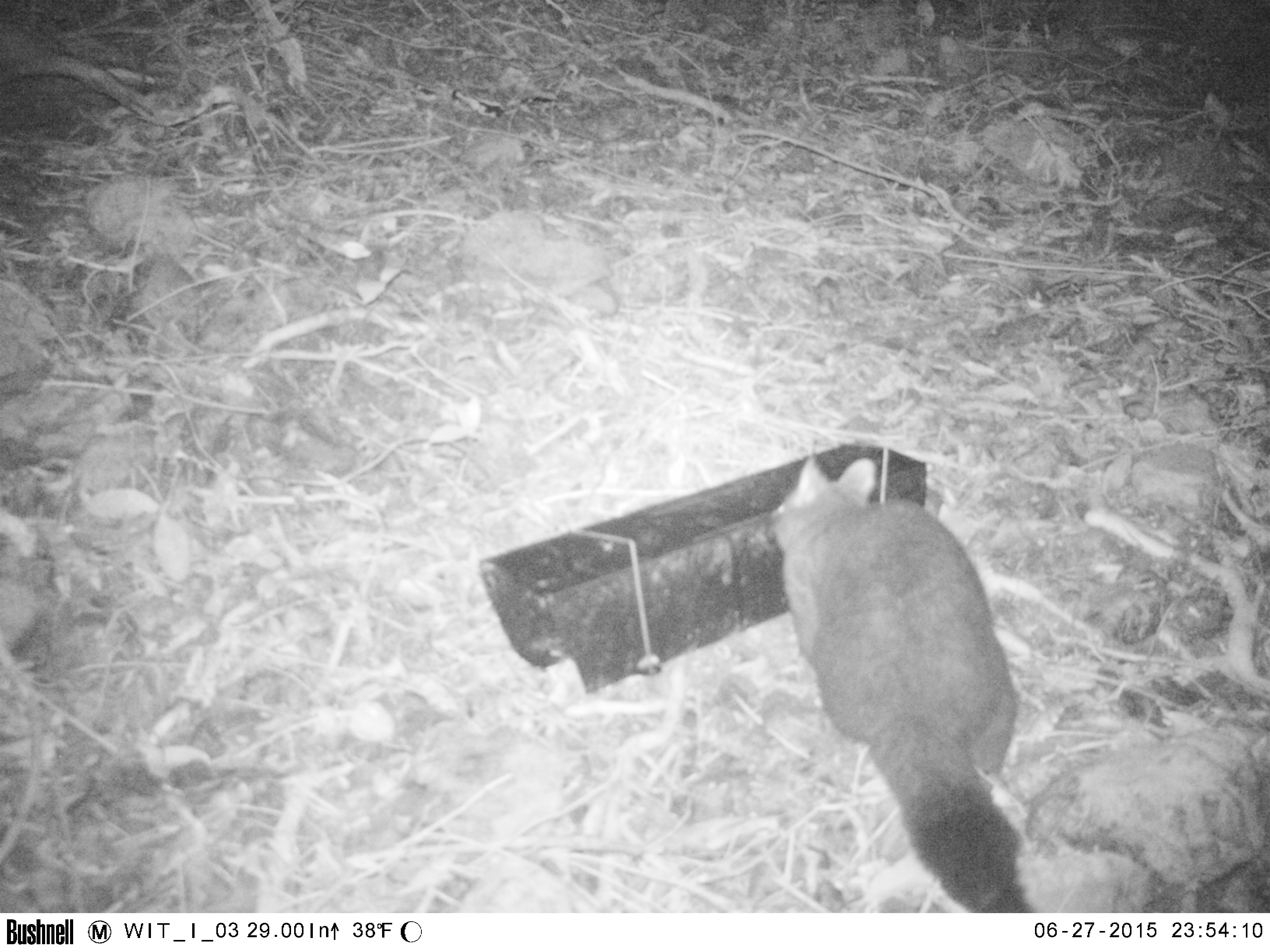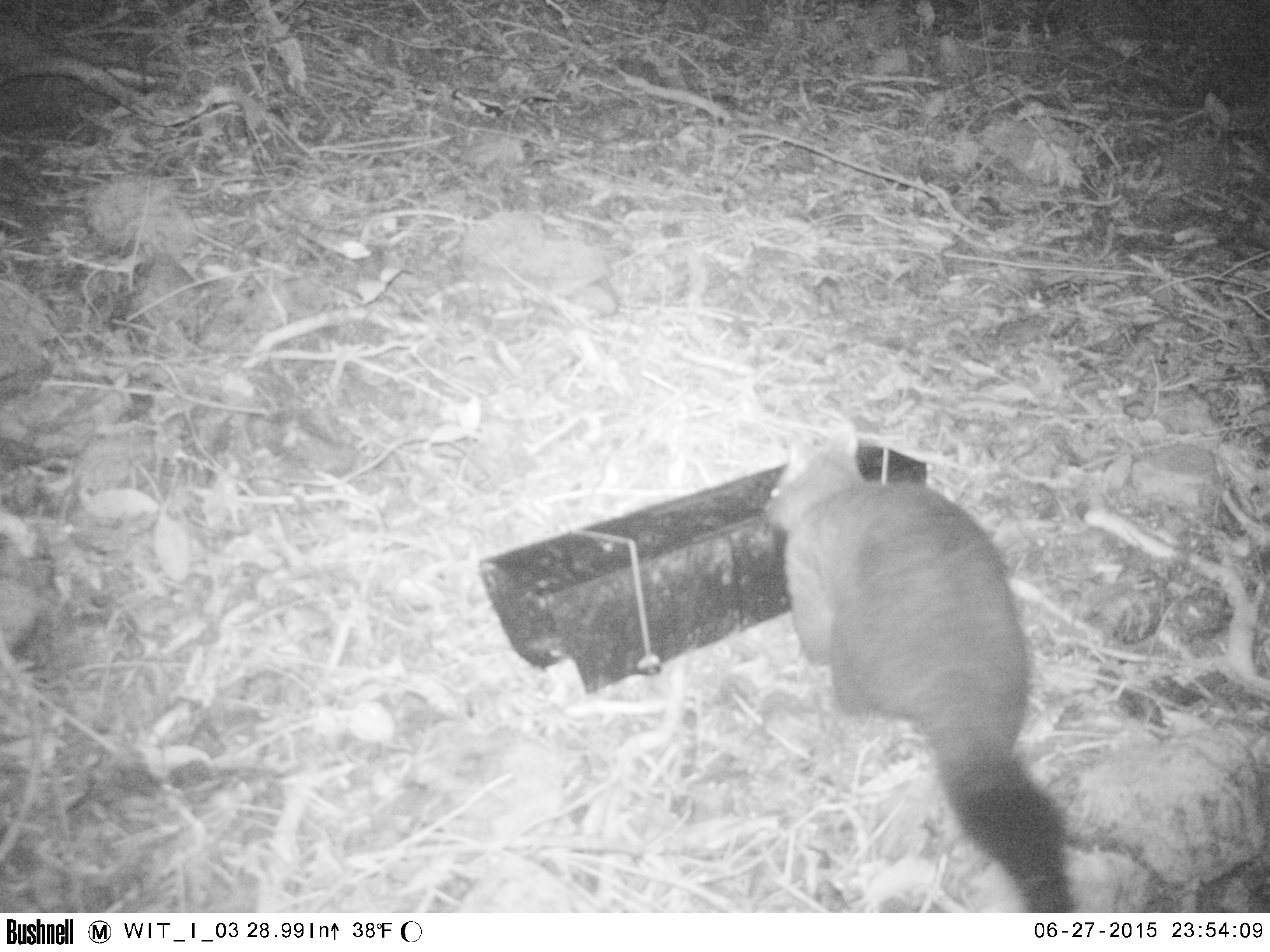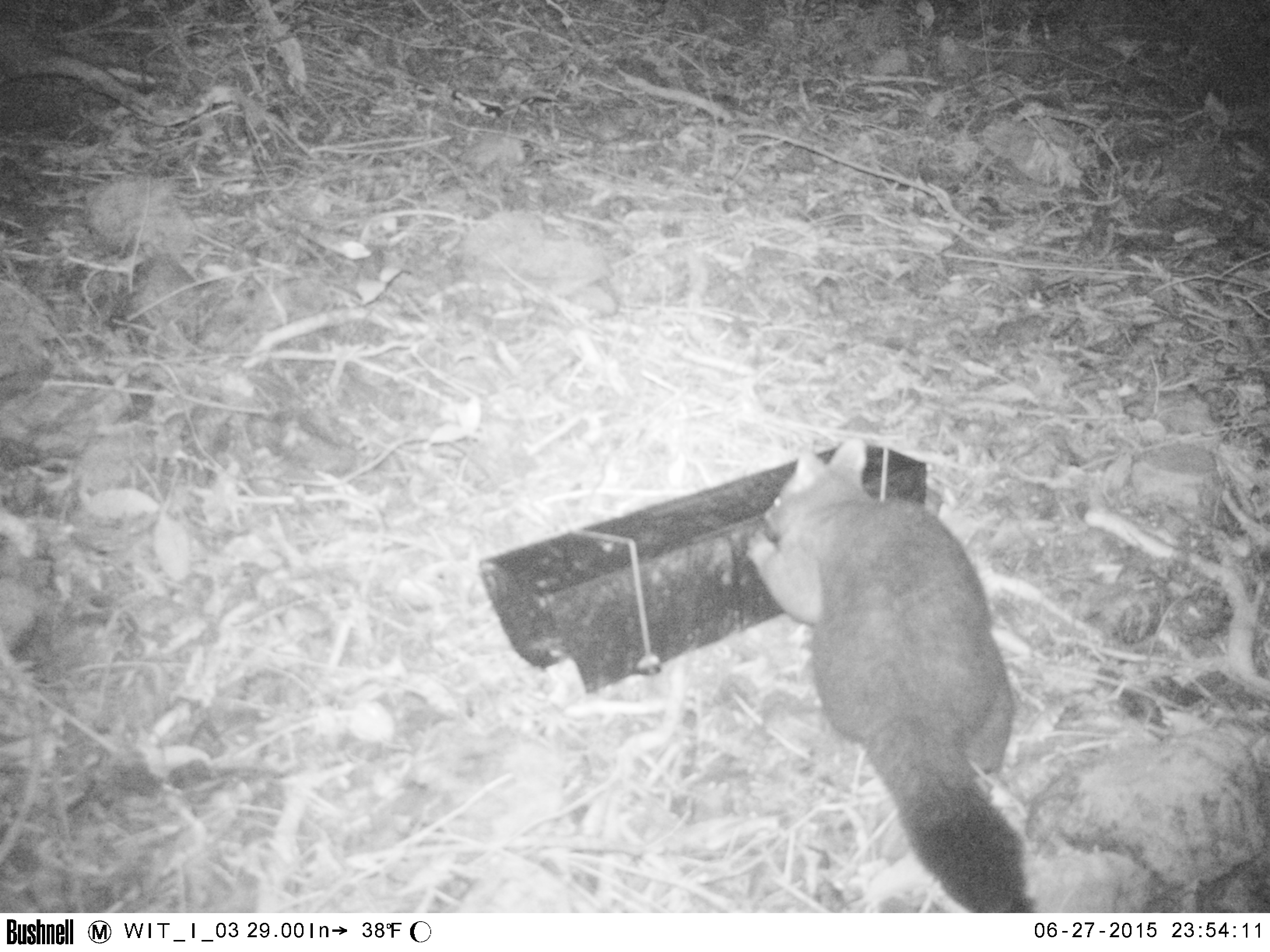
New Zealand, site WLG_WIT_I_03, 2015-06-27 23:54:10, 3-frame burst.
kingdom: Animalia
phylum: Chordata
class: Mammalia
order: Diprotodontia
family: Phalangeridae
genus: Trichosurus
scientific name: Trichosurus vulpecula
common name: common brushtail possum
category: possum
Possum (common brushtail possum) (Trichosurus vulpecula).